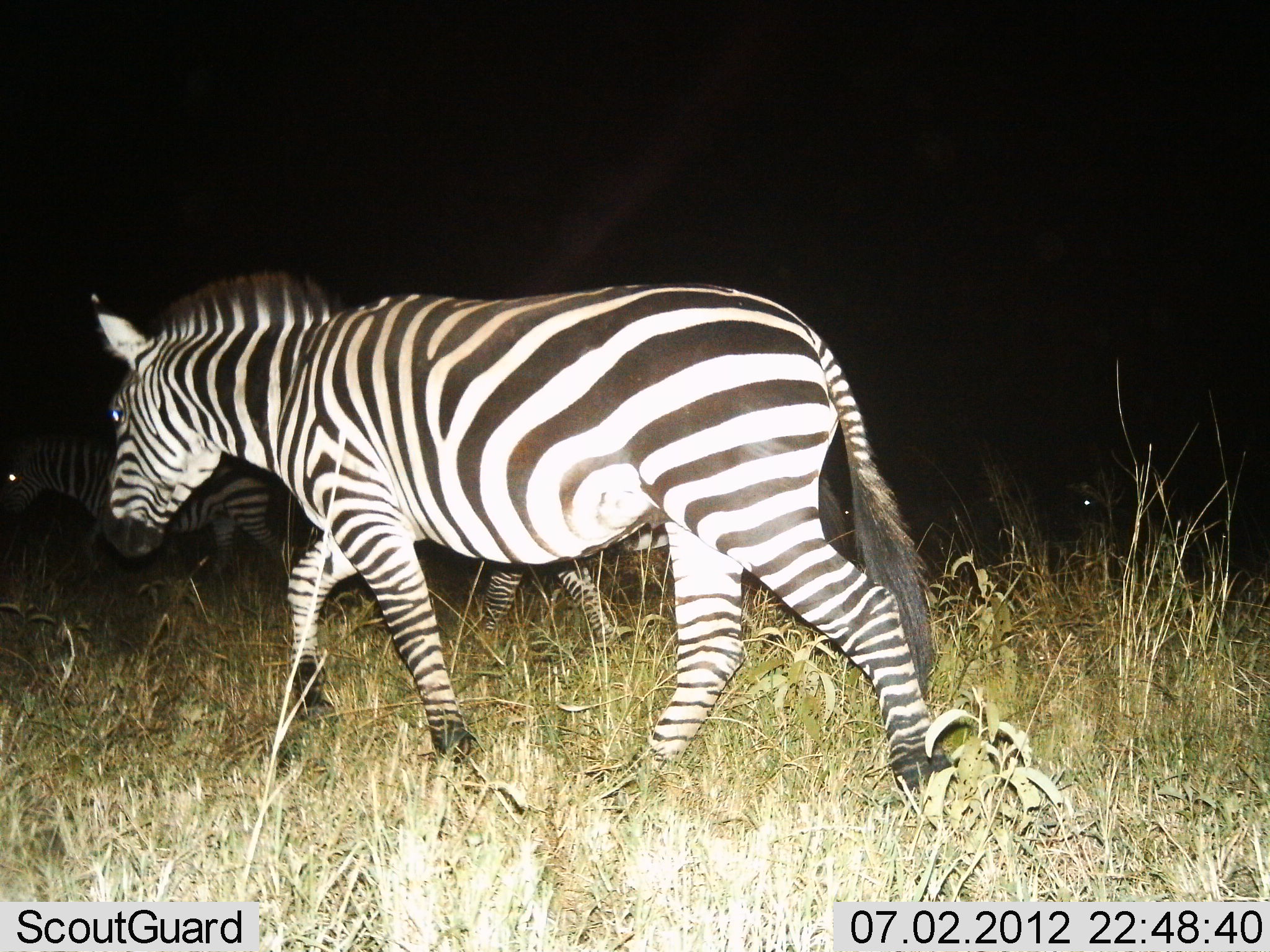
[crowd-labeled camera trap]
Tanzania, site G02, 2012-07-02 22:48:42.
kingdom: Animalia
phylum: Chordata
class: Mammalia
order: Perissodactyla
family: Equidae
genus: Equus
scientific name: Equus quagga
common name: plains zebra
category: zebra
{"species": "zebra (plains zebra) (Equus quagga)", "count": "3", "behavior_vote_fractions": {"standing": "0%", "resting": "0%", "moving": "100%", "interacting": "0%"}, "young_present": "0%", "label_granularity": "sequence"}